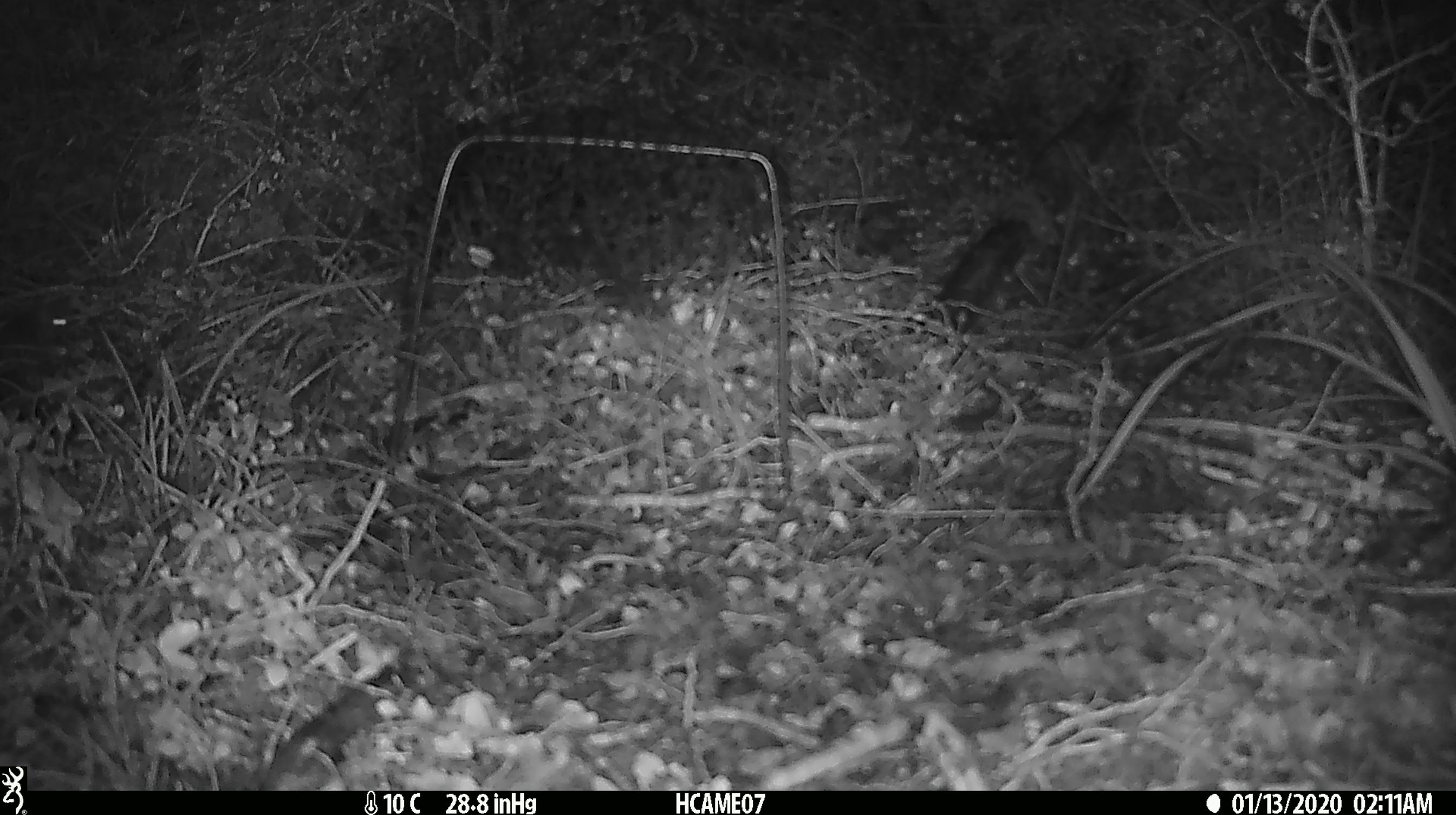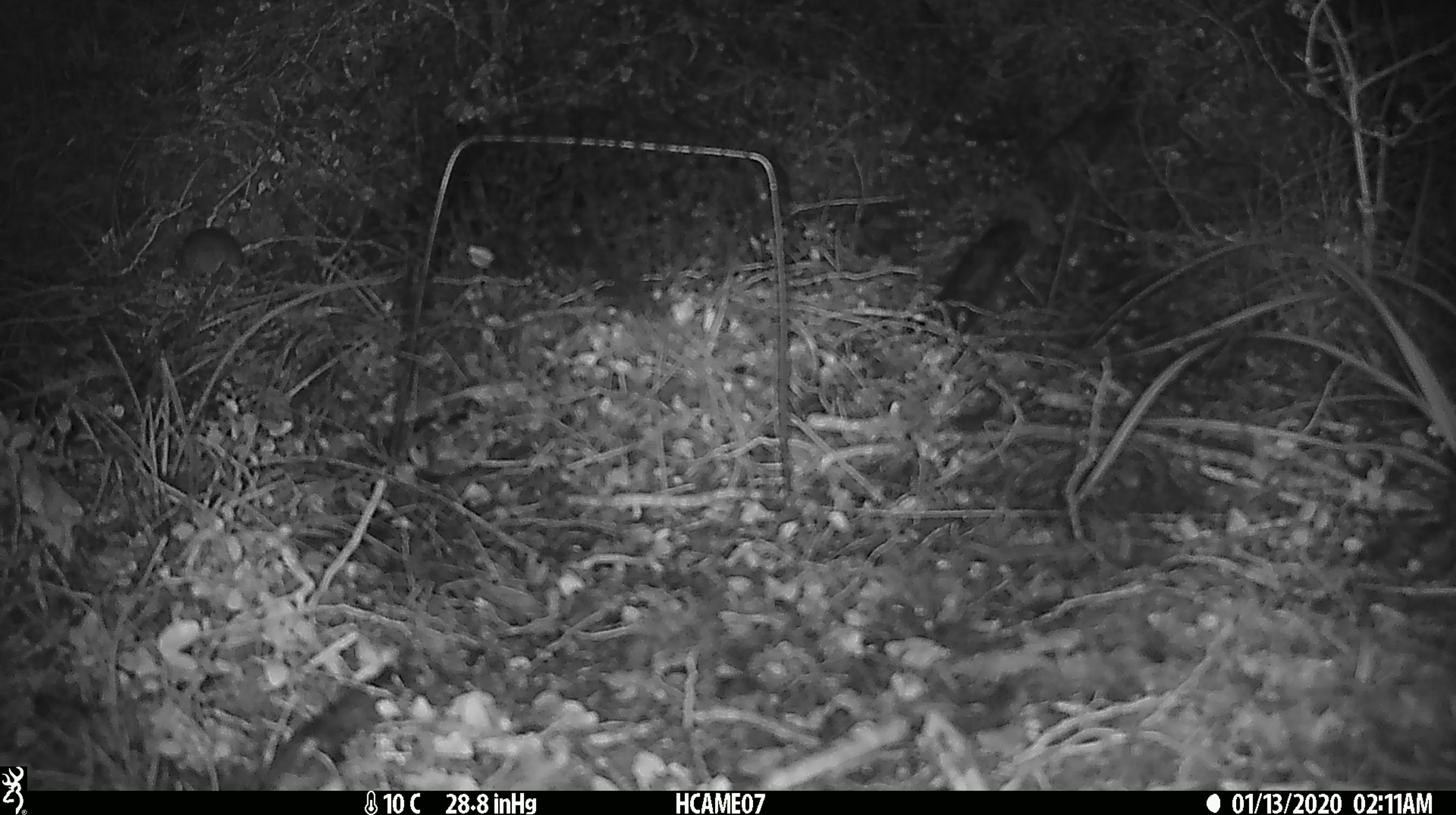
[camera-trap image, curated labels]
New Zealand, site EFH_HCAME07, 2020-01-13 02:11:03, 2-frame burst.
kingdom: Animalia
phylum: Chordata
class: Mammalia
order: Rodentia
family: Muridae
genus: Mus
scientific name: Mus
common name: mouse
Mouse (Mus).